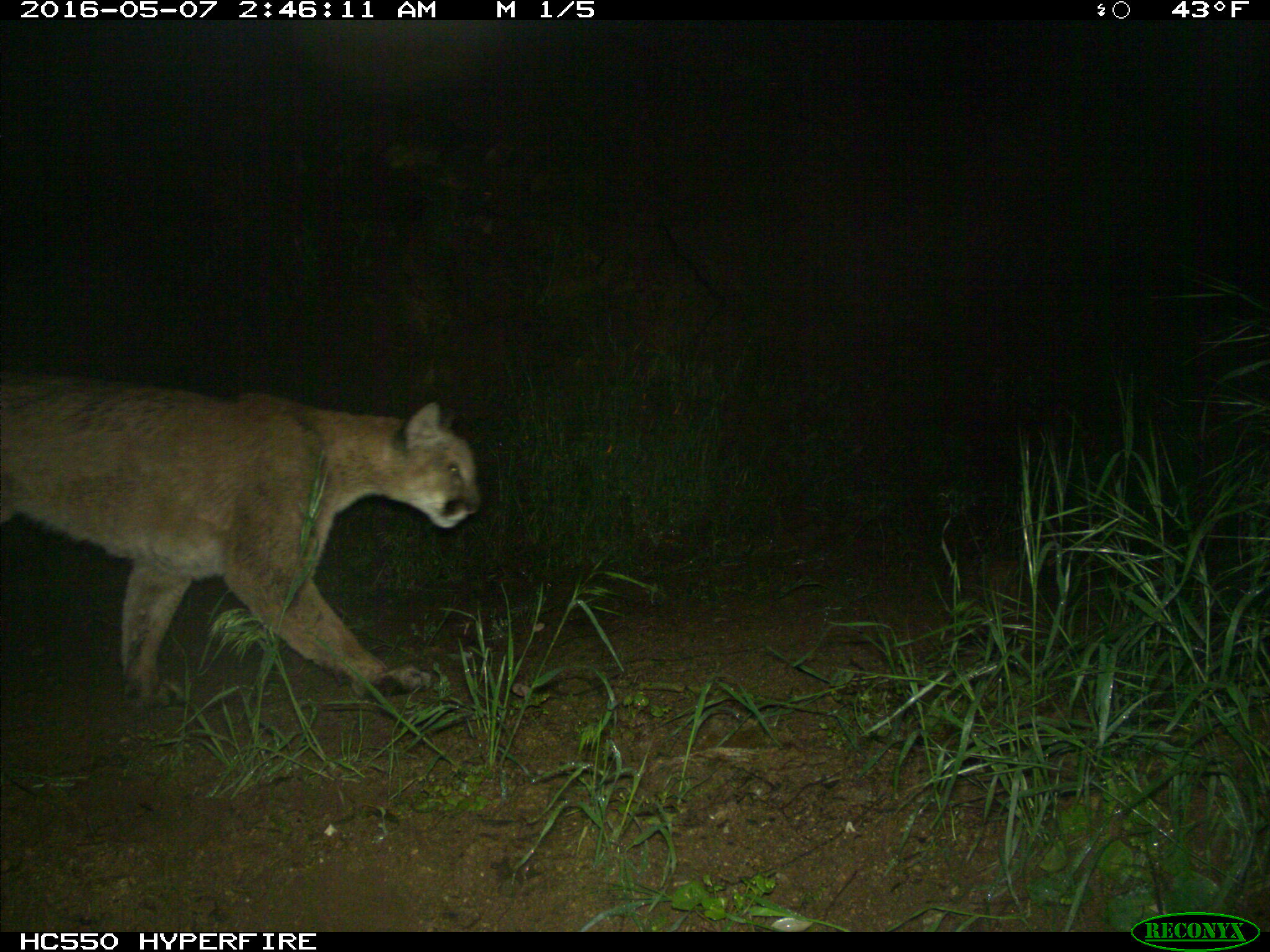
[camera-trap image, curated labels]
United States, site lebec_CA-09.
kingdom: Animalia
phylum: Chordata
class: Mammalia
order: Carnivora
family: Felidae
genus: Puma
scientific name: Puma concolor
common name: mountain lion